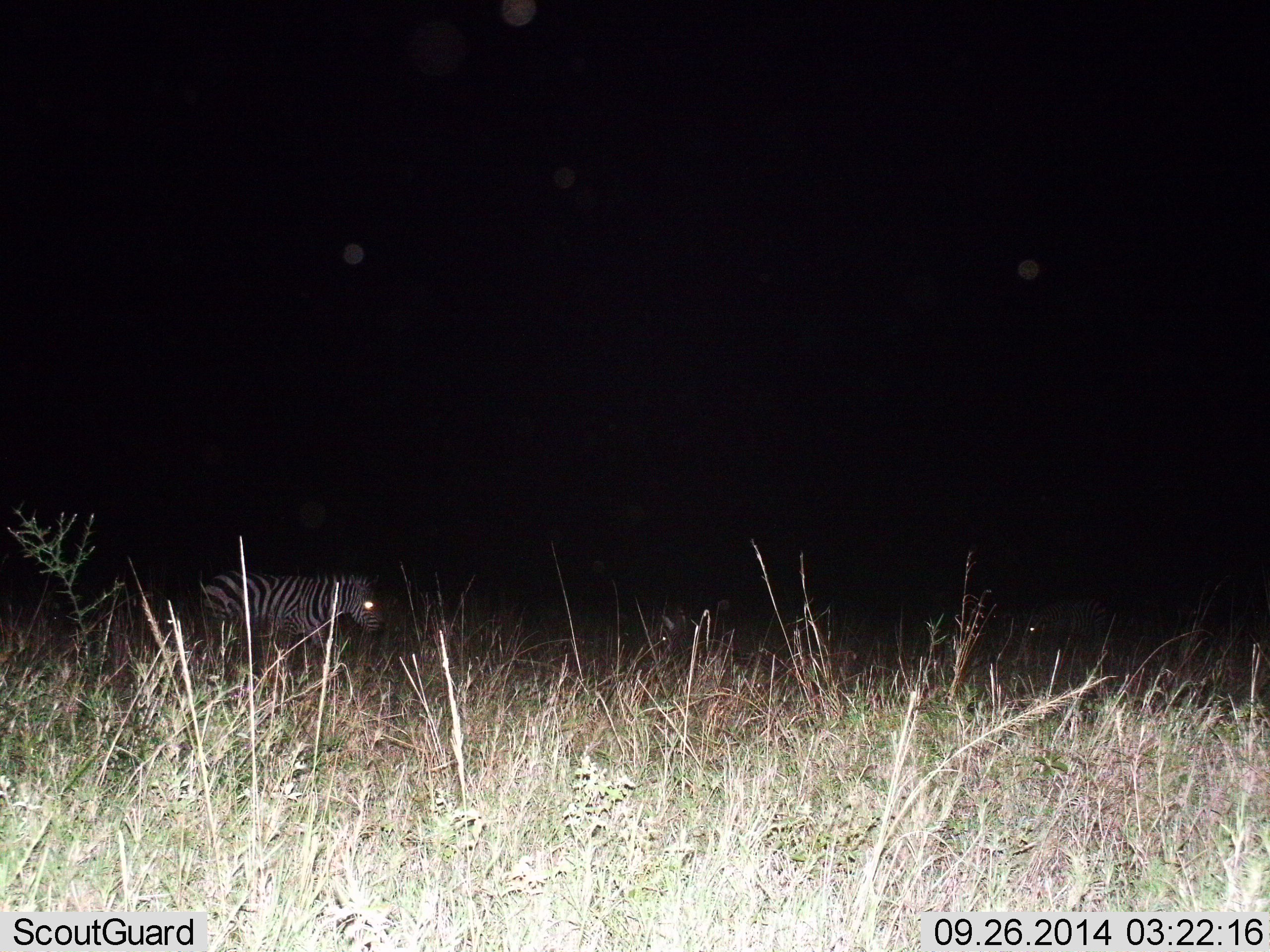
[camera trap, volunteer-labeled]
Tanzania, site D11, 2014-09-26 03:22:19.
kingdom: Animalia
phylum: Chordata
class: Mammalia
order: Perissodactyla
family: Equidae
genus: Equus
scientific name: Equus quagga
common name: plains zebra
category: zebra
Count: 2.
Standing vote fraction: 45%.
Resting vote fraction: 0%.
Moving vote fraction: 64%.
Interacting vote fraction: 0%.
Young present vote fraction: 18%.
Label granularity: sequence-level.